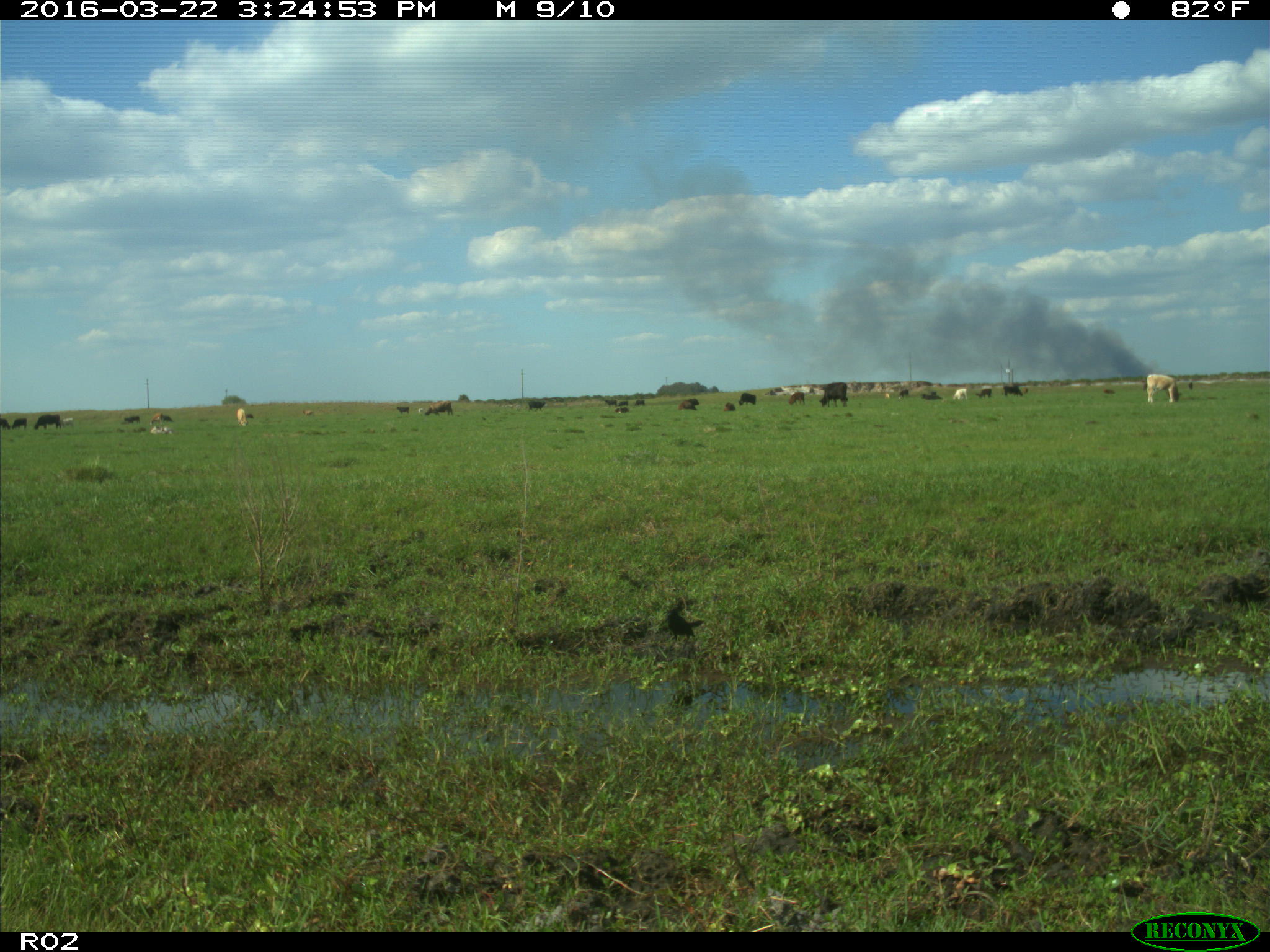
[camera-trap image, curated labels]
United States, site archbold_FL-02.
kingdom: Animalia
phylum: Chordata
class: Mammalia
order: Artiodactyla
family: Bovidae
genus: Bos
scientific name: Bos taurus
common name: domestic cow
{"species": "Bos taurus (domestic cow)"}